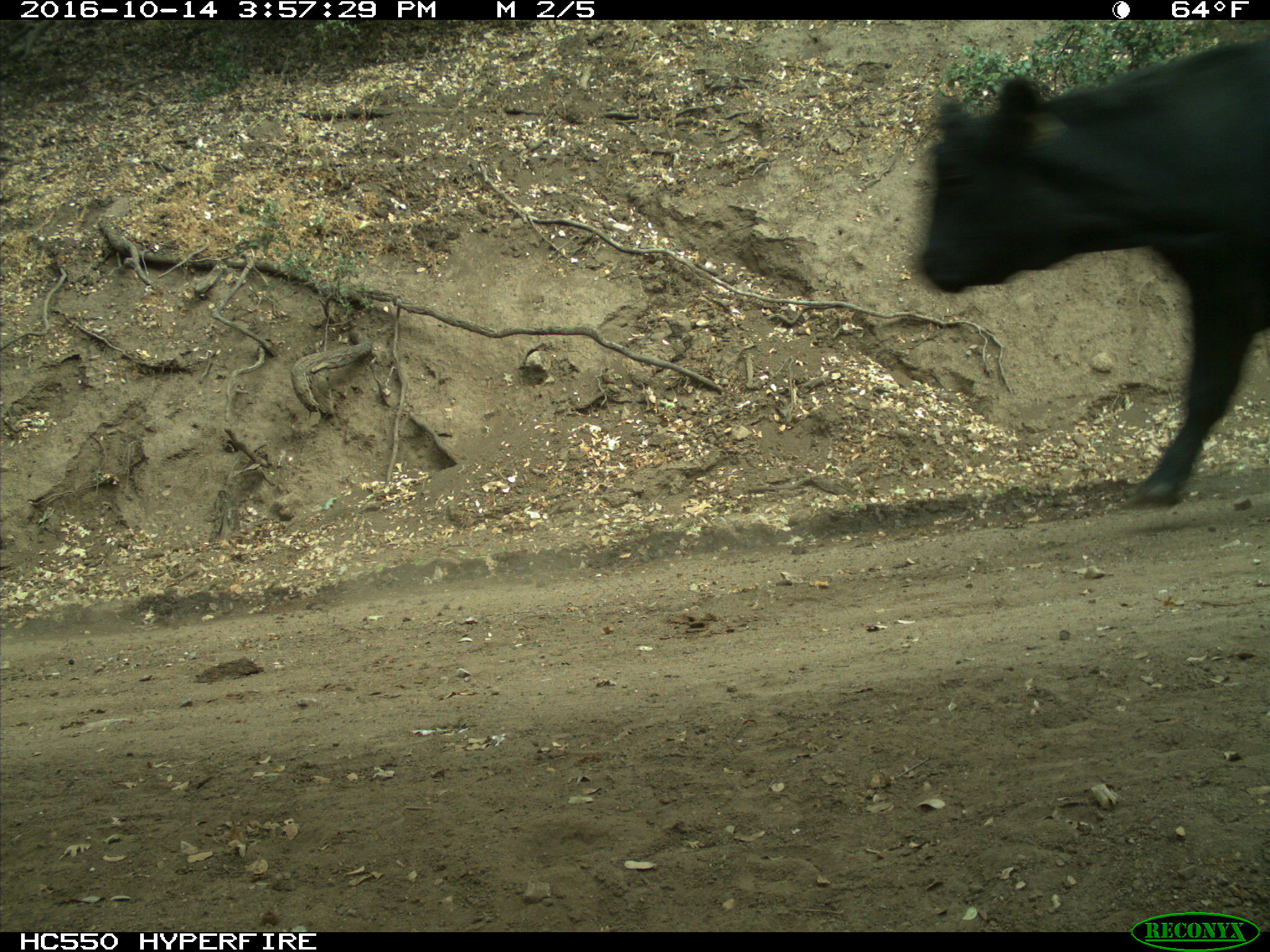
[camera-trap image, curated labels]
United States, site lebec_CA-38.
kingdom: Animalia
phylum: Chordata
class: Mammalia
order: Artiodactyla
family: Bovidae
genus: Bos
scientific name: Bos taurus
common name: domestic cow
Bos taurus (domestic cow).